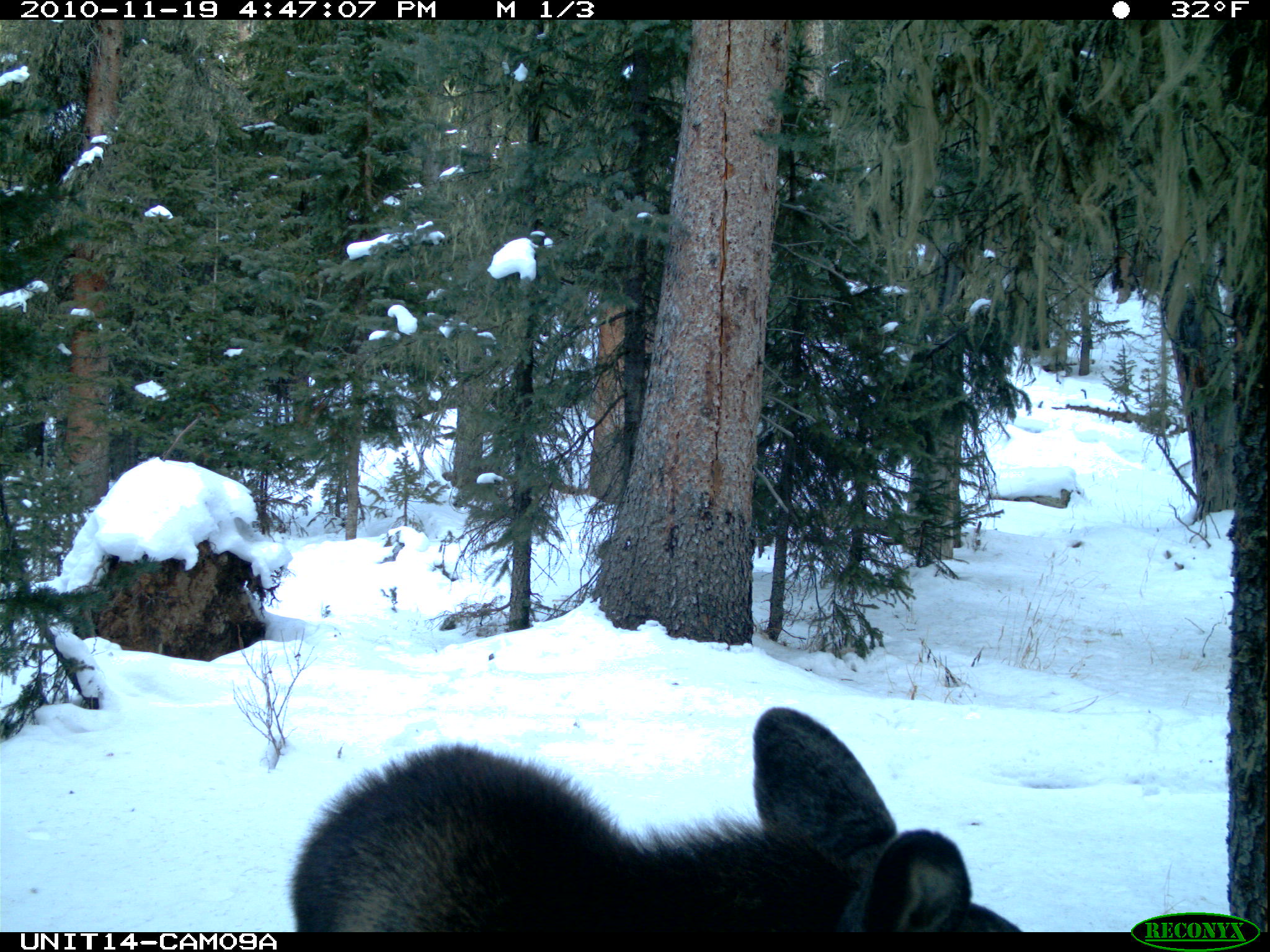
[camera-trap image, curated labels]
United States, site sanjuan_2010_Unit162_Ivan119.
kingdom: Animalia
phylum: Chordata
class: Mammalia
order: Artiodactyla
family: Cervidae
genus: Alces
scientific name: Alces alces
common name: moose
Alces alces (moose).